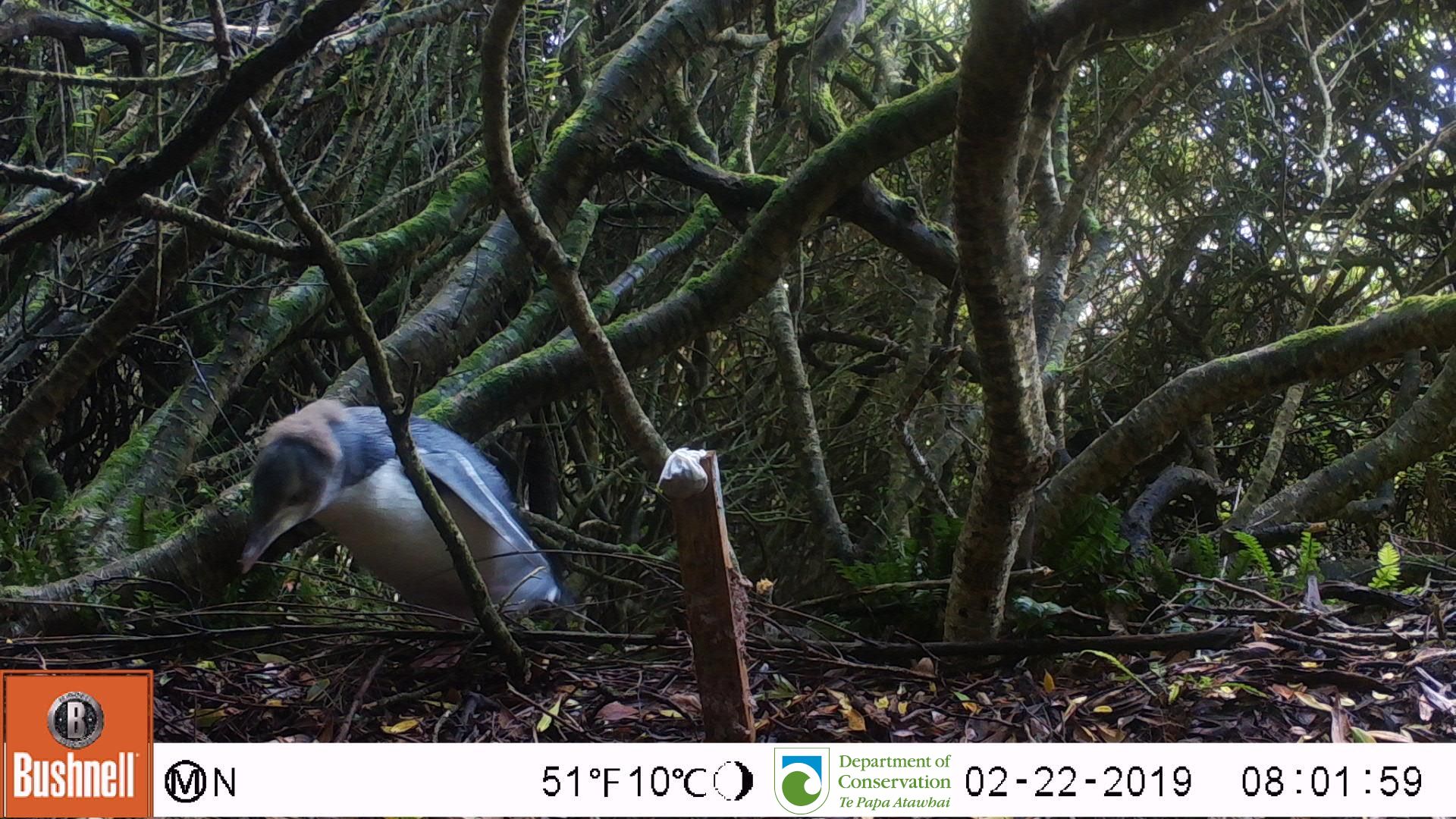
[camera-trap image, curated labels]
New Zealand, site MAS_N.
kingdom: Animalia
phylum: Chordata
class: Aves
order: Sphenisciformes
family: Spheniscidae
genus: Megadyptes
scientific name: Megadyptes antipodes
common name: yellow-eyed penguin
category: yellow eyed penguin